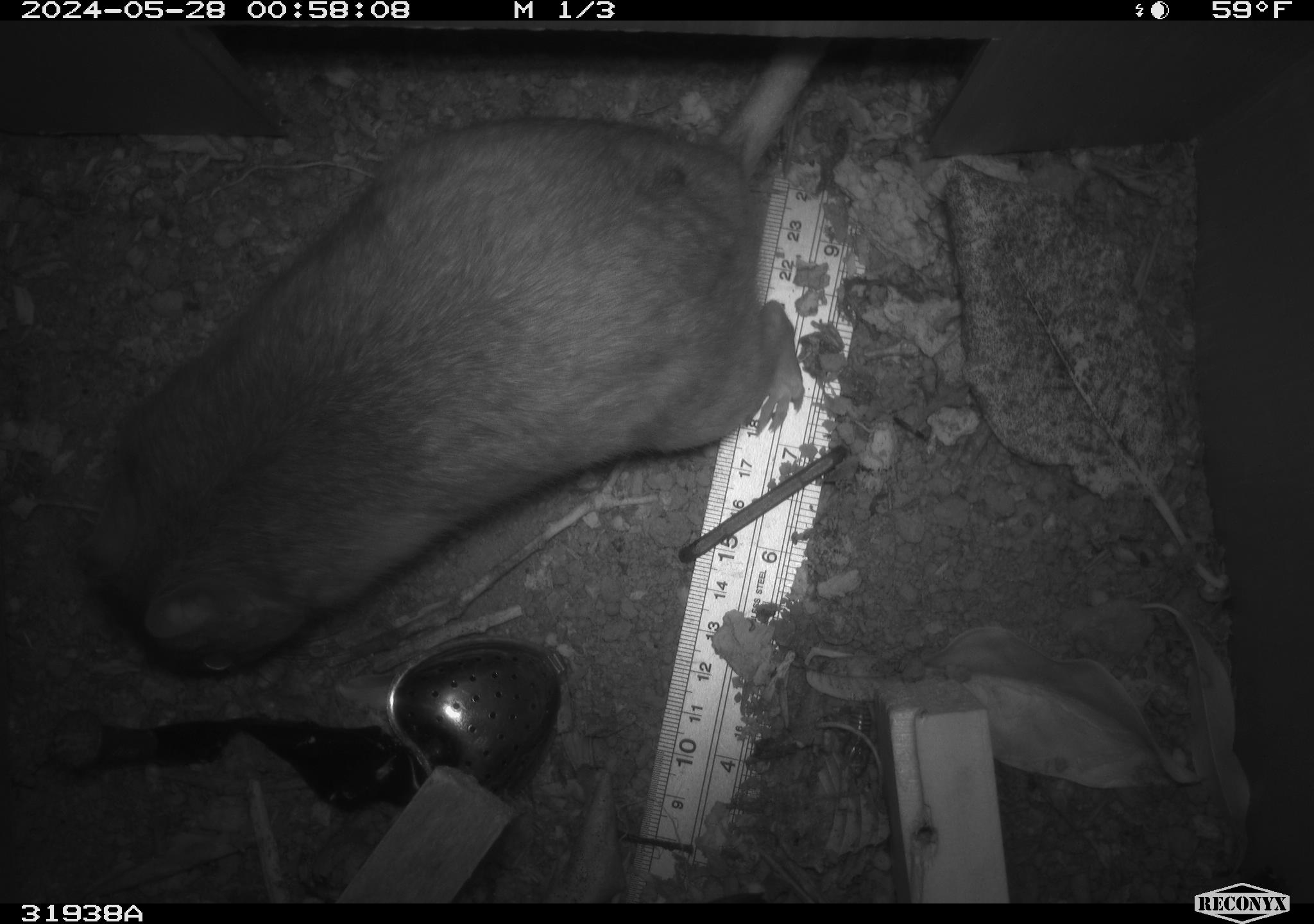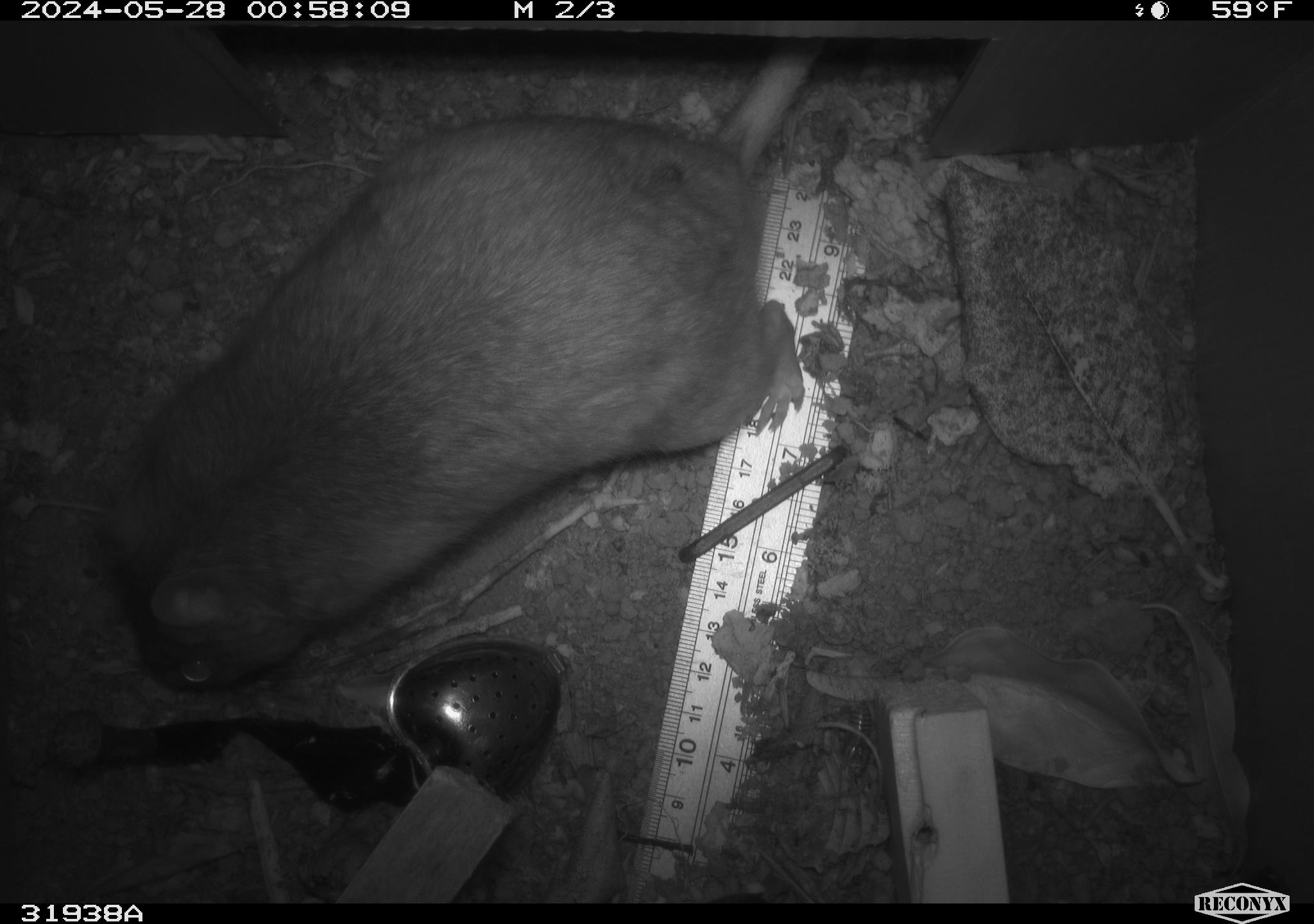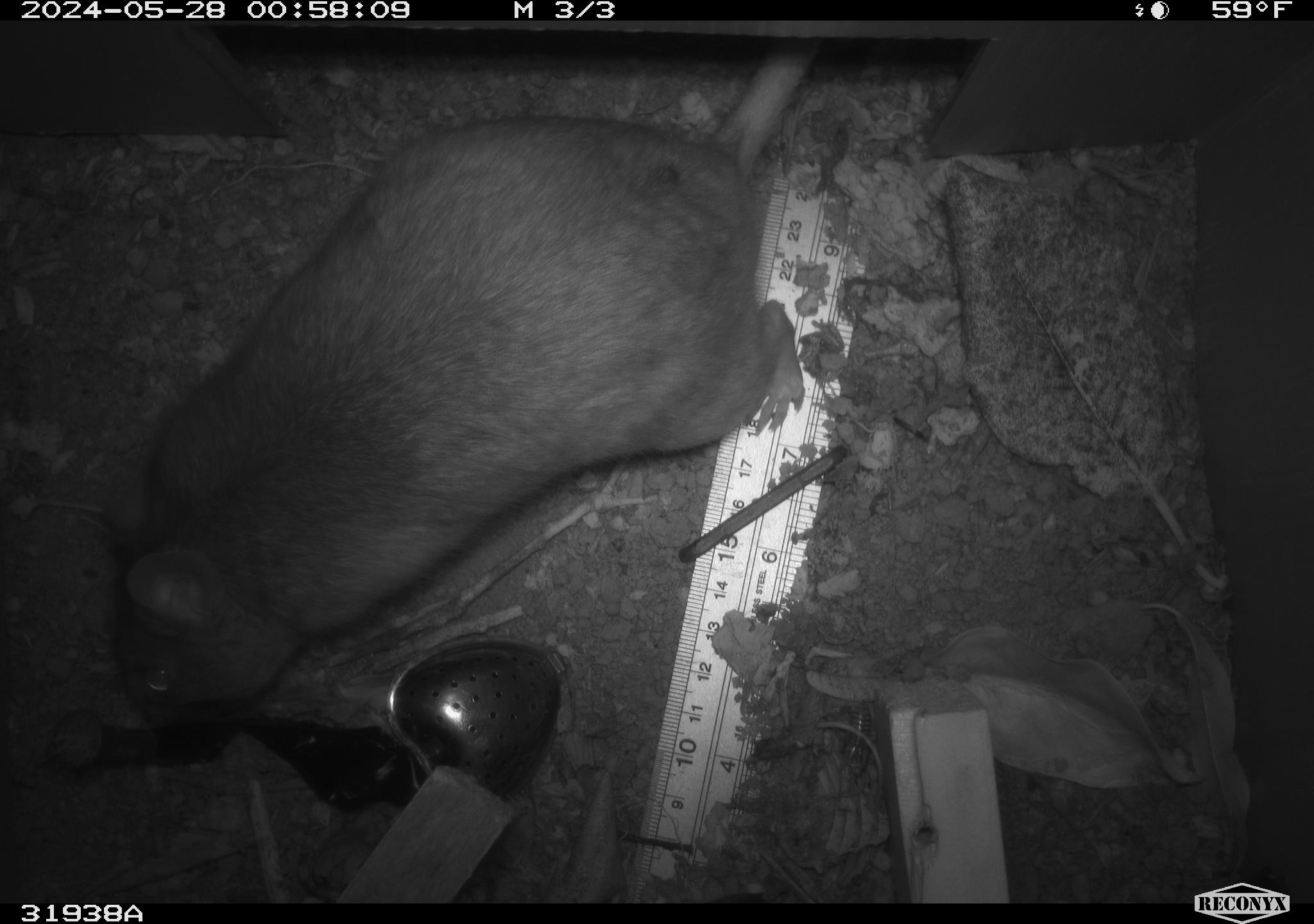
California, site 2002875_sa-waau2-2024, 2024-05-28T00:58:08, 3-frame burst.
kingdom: Animalia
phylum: Chordata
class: Mammalia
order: Rodentia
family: Cricetidae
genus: Neotoma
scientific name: Neotoma fuscipes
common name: dusky-footed woodrat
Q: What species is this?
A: Dusky-footed woodrat (Neotoma fuscipes).